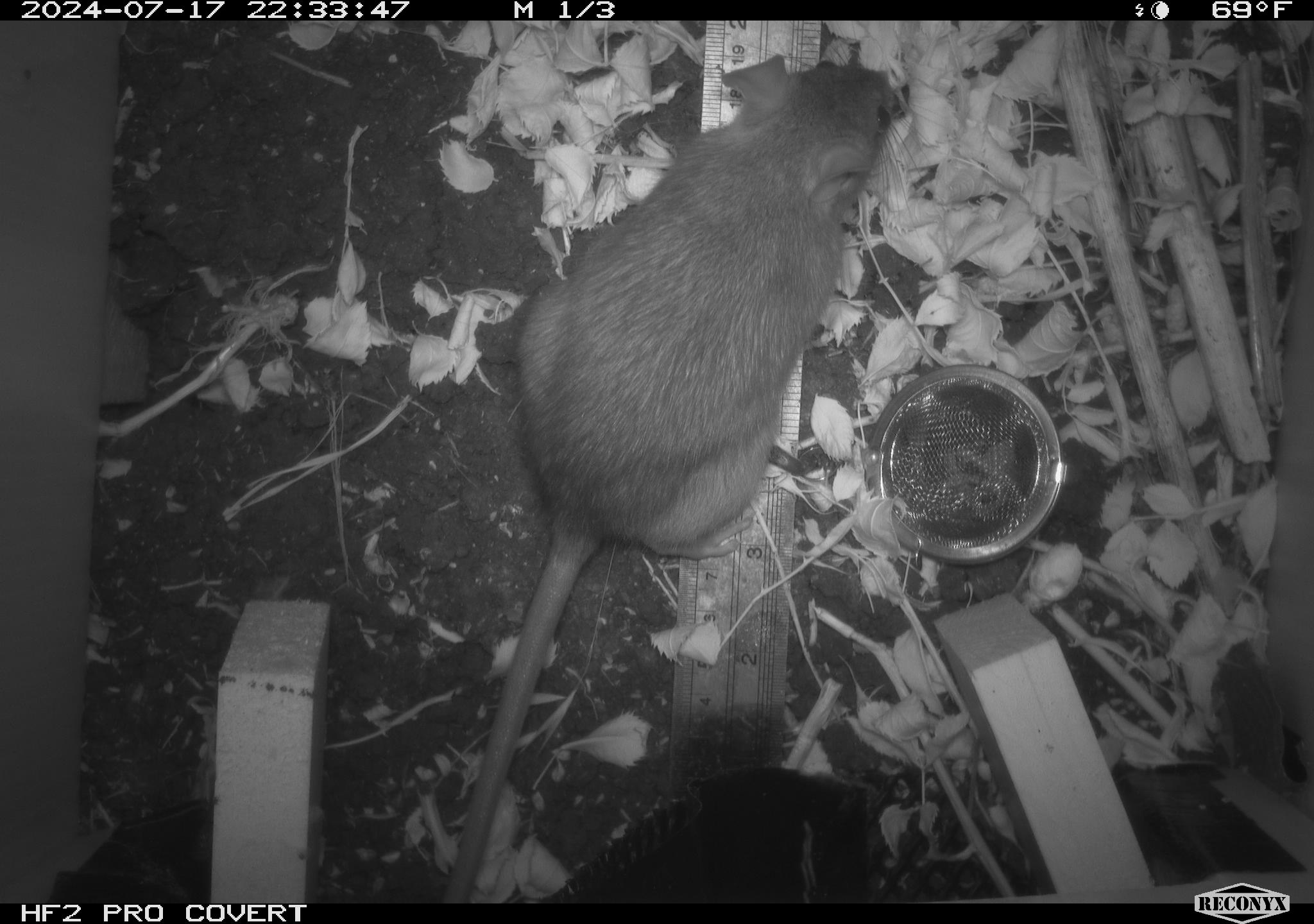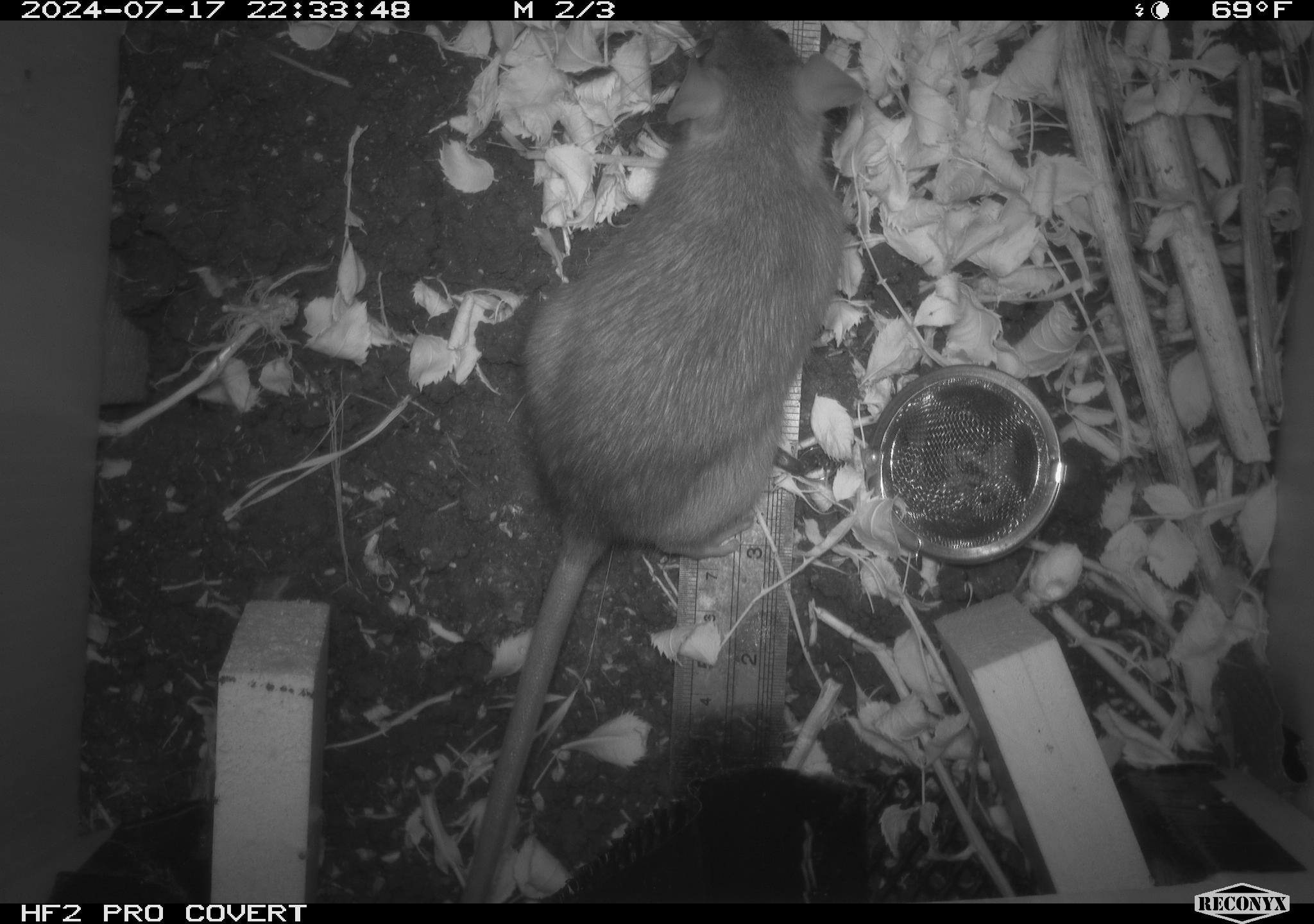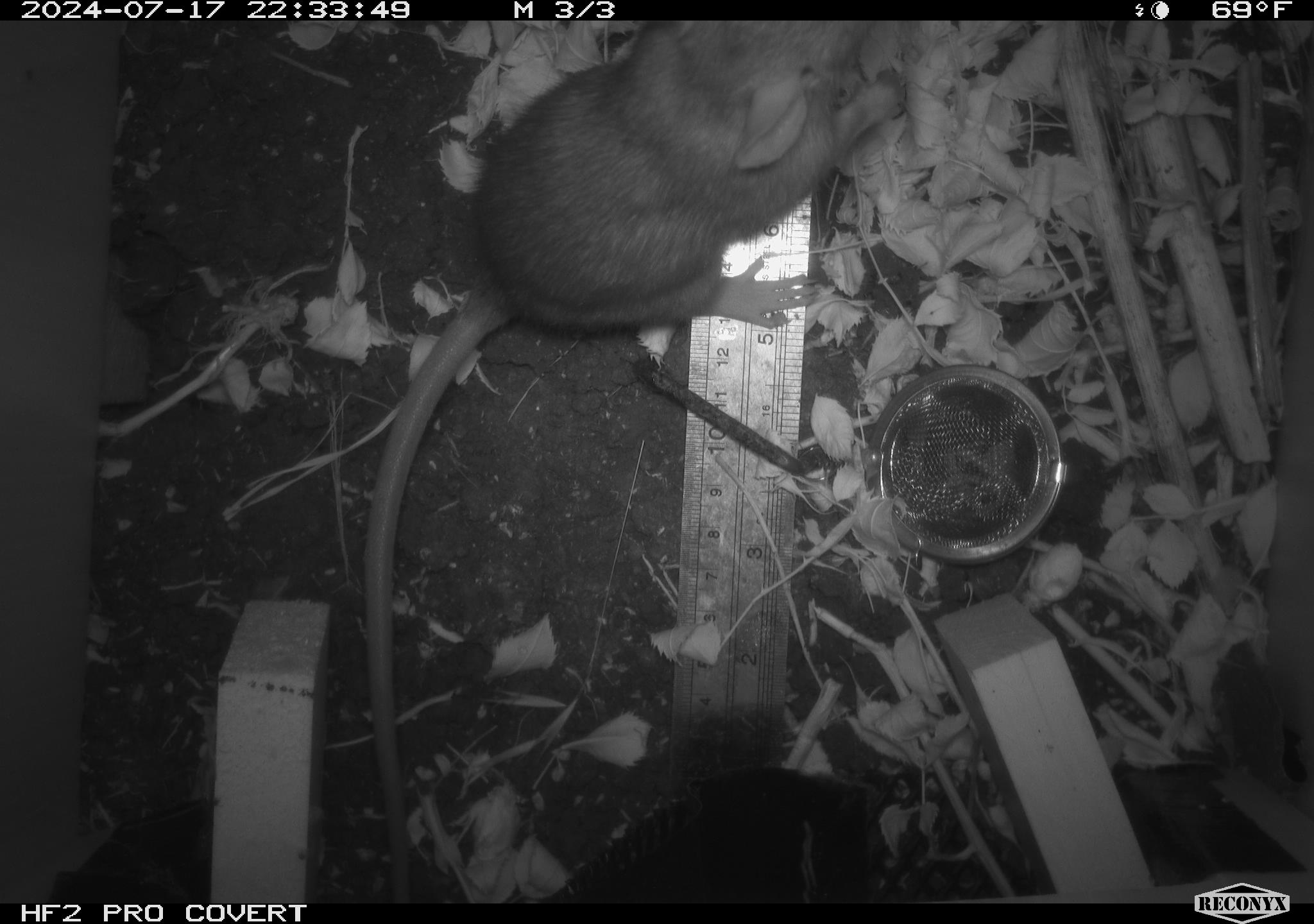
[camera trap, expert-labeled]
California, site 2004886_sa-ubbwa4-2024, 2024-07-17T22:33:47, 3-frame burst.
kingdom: Animalia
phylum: Chordata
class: Mammalia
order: Rodentia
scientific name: Rodentia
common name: woodrat or rat or mouse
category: woodrat or rat or mouse species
Woodrat or rat or mouse species (woodrat or rat or mouse) (Rodentia).